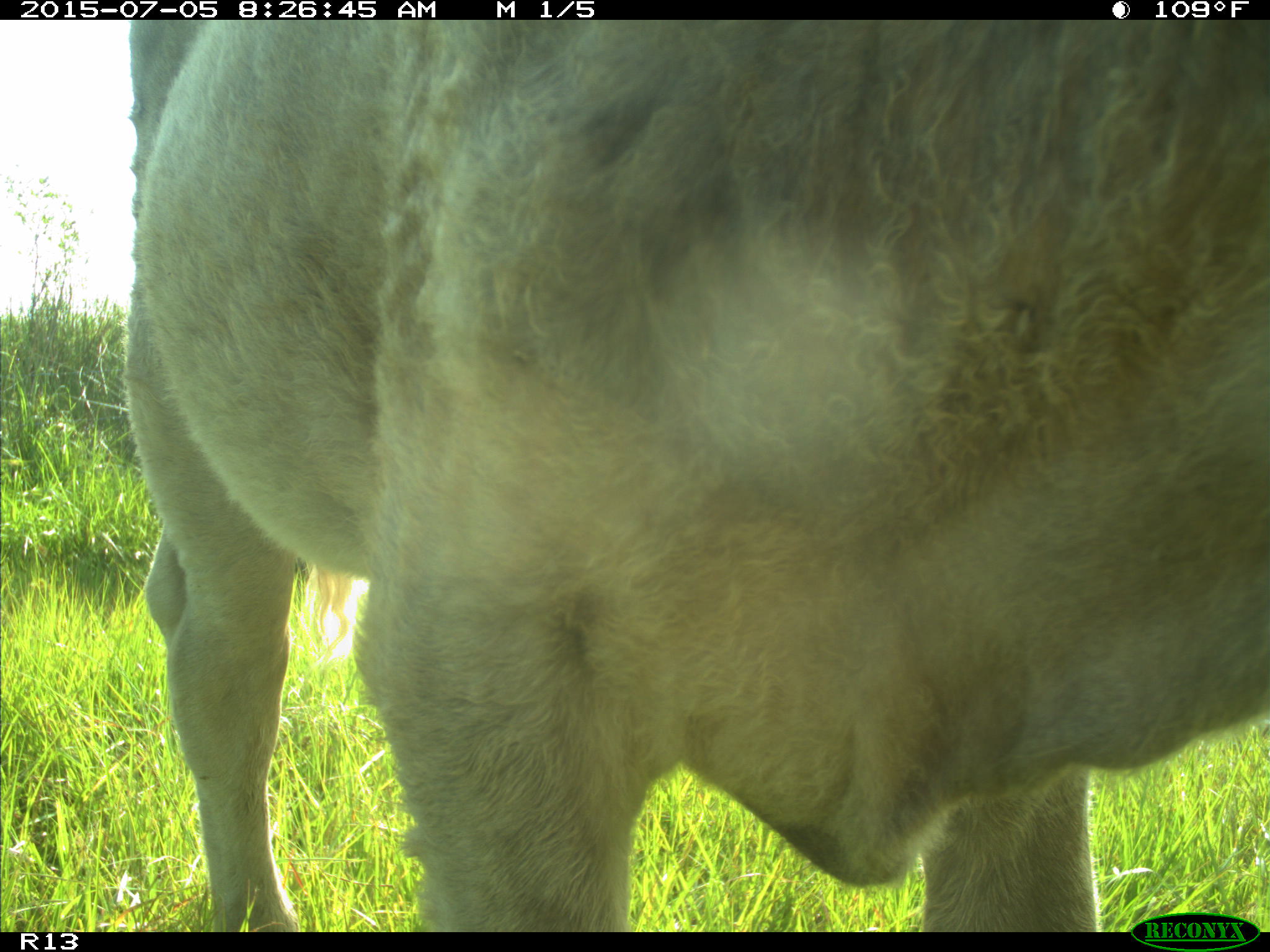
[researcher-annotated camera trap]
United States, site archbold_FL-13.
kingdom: Animalia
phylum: Chordata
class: Mammalia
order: Artiodactyla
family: Bovidae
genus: Bos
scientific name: Bos taurus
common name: domestic cow